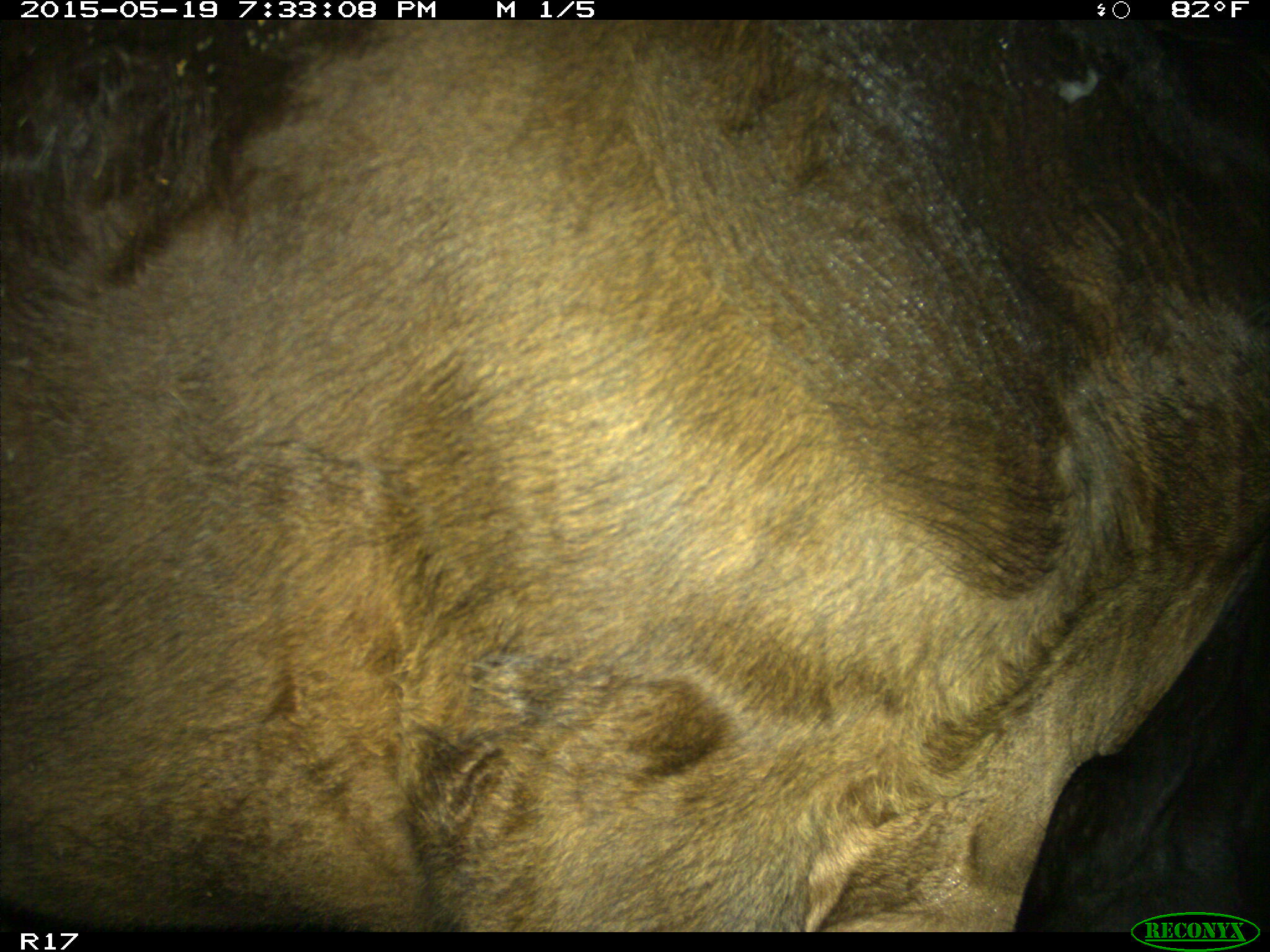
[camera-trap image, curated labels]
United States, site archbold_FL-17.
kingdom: Animalia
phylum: Chordata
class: Mammalia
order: Artiodactyla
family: Bovidae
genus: Bos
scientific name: Bos taurus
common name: domestic cow